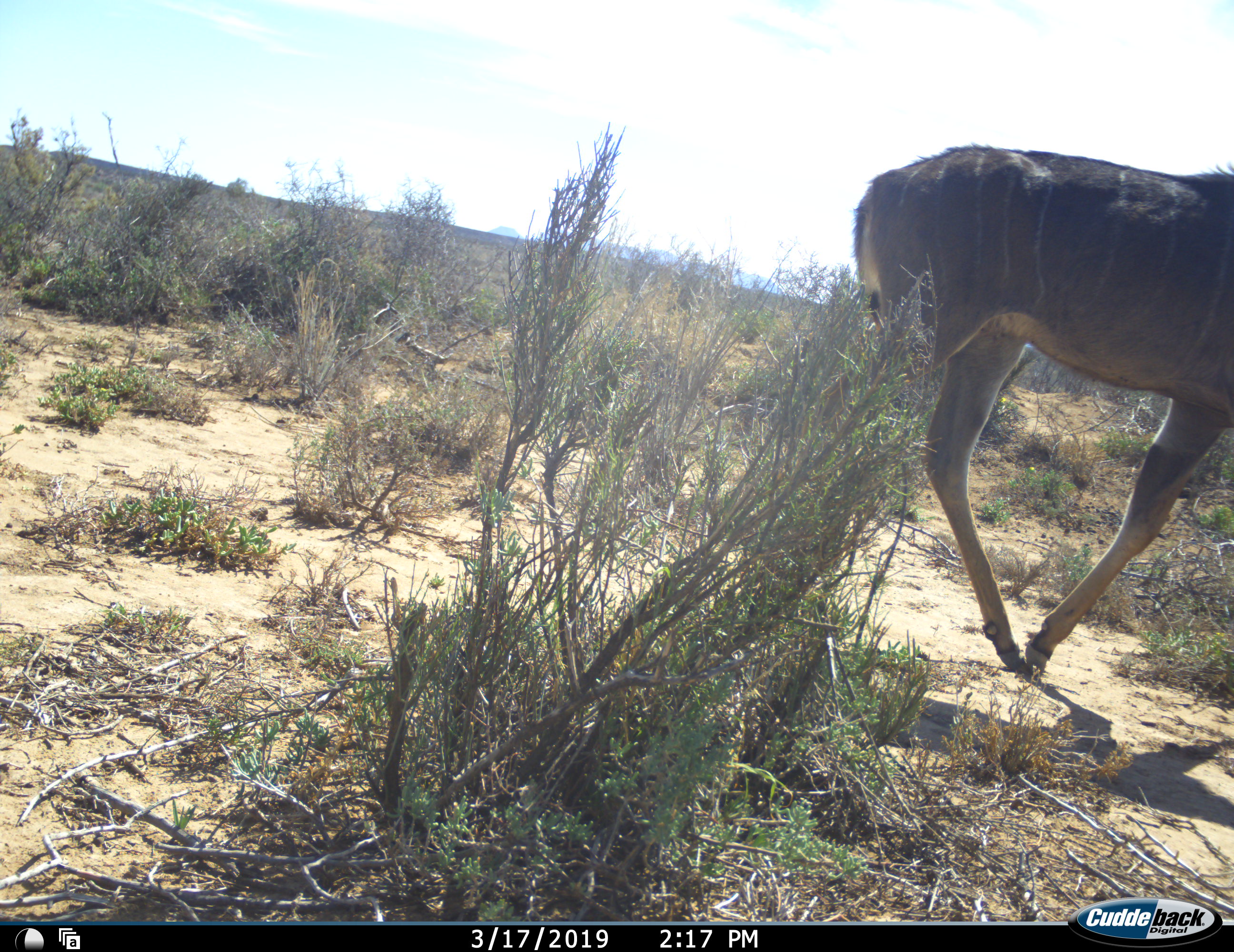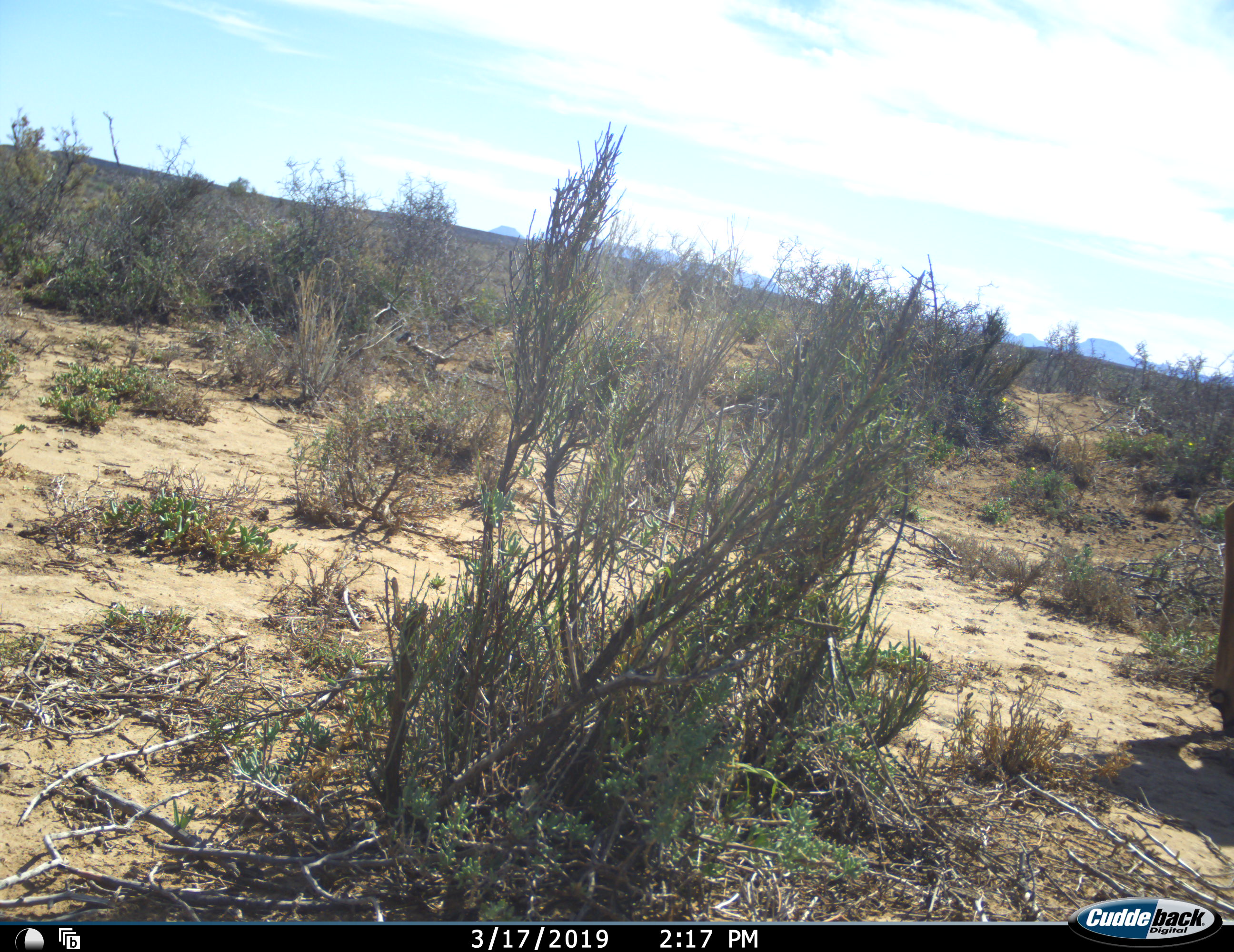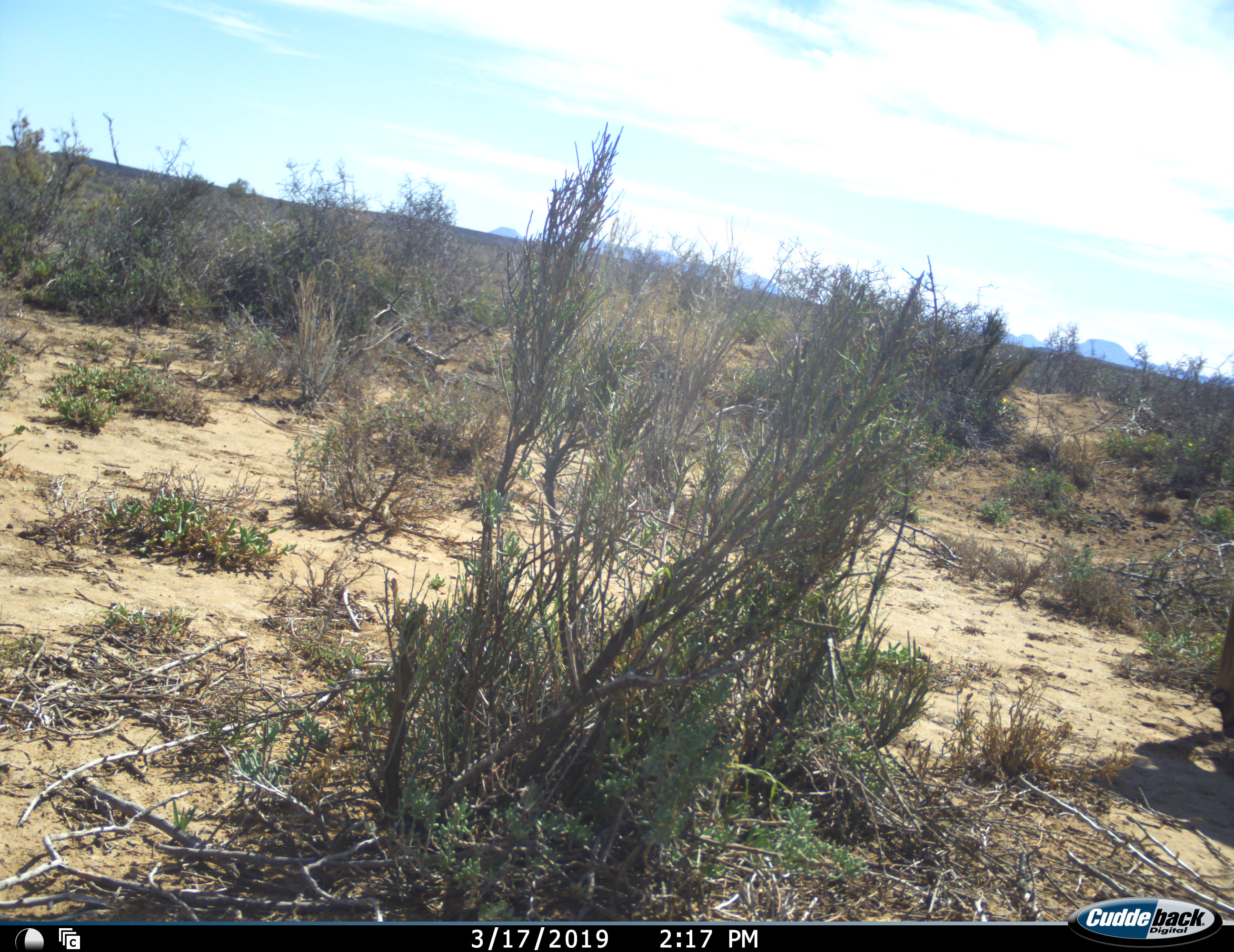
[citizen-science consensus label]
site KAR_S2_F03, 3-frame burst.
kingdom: Animalia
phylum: Chordata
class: Mammalia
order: Artiodactyla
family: Bovidae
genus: Tragelaphus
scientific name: Tragelaphus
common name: kudu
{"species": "kudu (Tragelaphus)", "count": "1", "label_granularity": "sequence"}